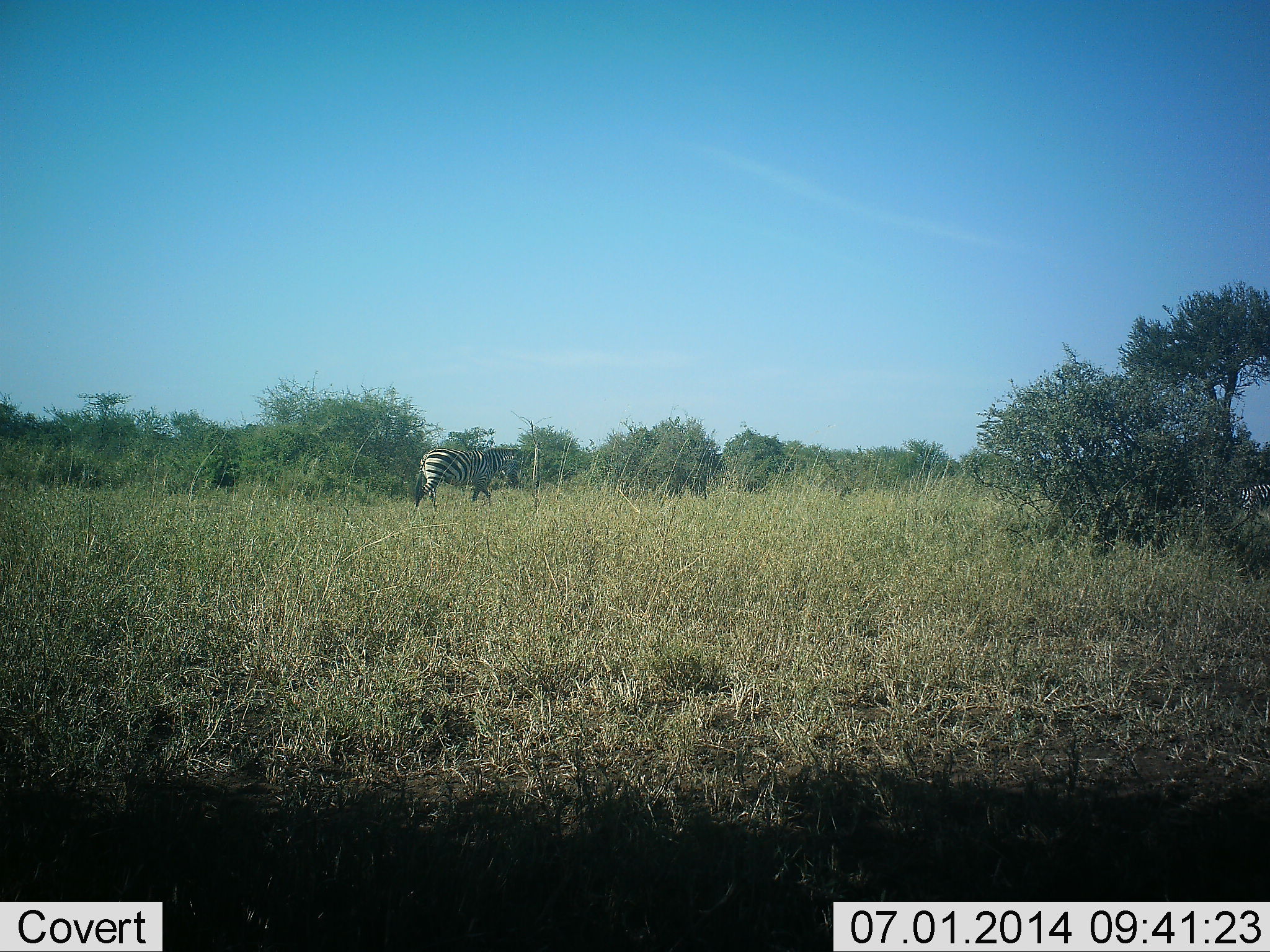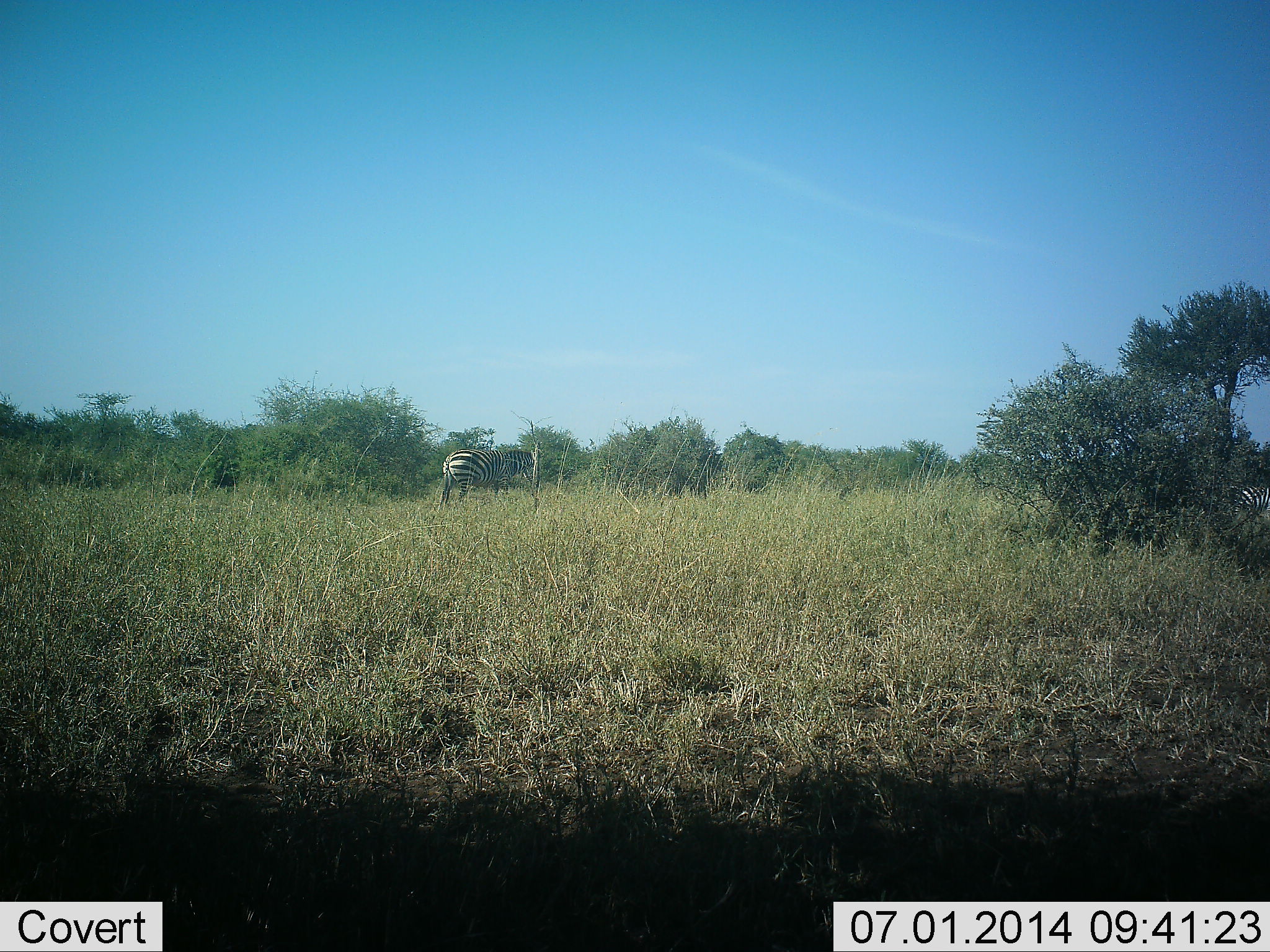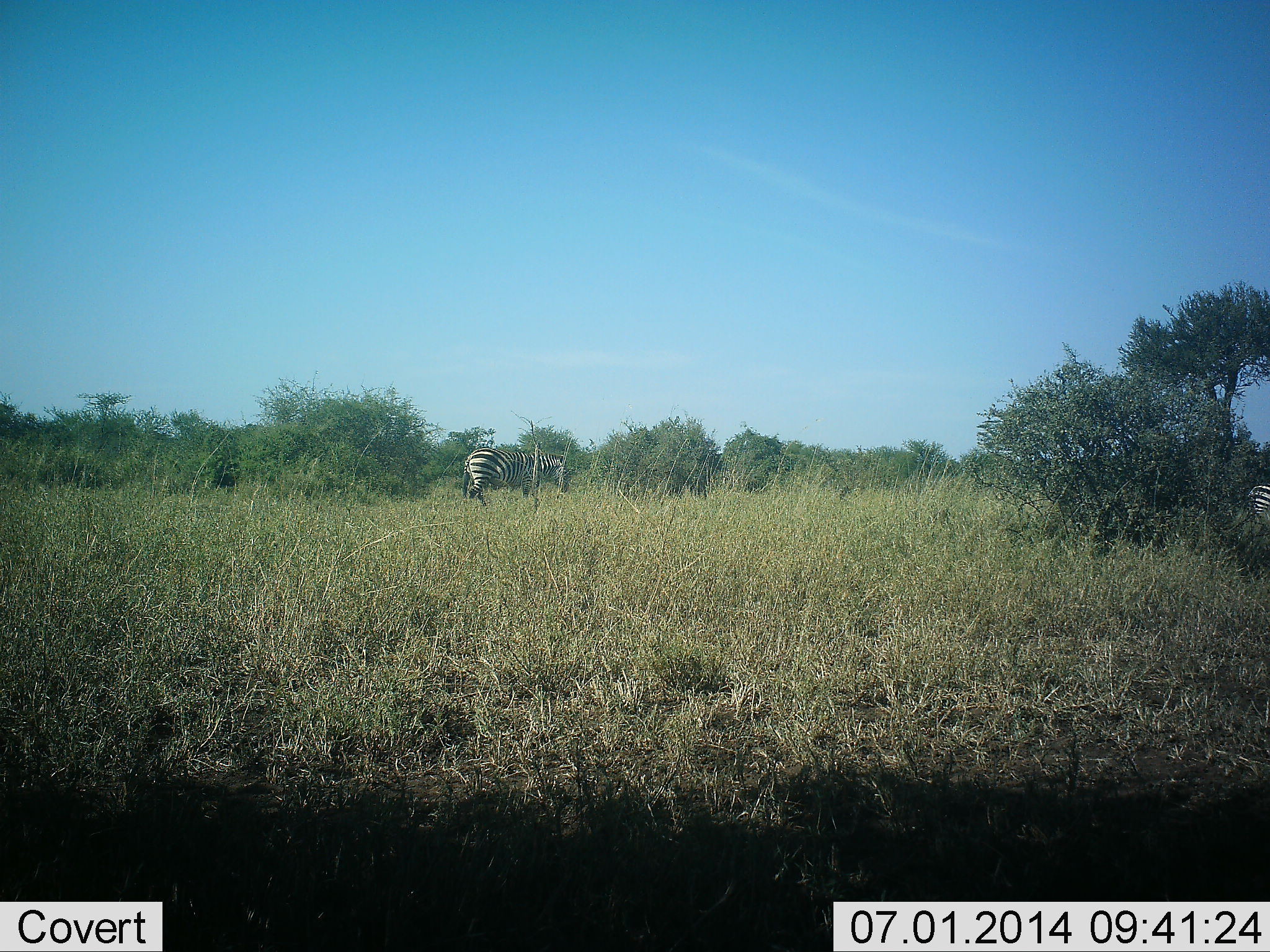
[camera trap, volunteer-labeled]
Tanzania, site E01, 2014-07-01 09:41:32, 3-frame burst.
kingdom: Animalia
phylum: Chordata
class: Mammalia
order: Perissodactyla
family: Equidae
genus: Equus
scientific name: Equus quagga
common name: plains zebra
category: zebra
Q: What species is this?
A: Zebra (plains zebra) (Equus quagga).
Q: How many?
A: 2.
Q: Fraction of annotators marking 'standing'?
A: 10%.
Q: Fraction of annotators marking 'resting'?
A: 0%.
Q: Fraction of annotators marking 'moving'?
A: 90%.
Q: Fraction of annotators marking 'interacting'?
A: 0%.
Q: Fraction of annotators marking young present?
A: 0%.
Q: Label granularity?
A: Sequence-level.